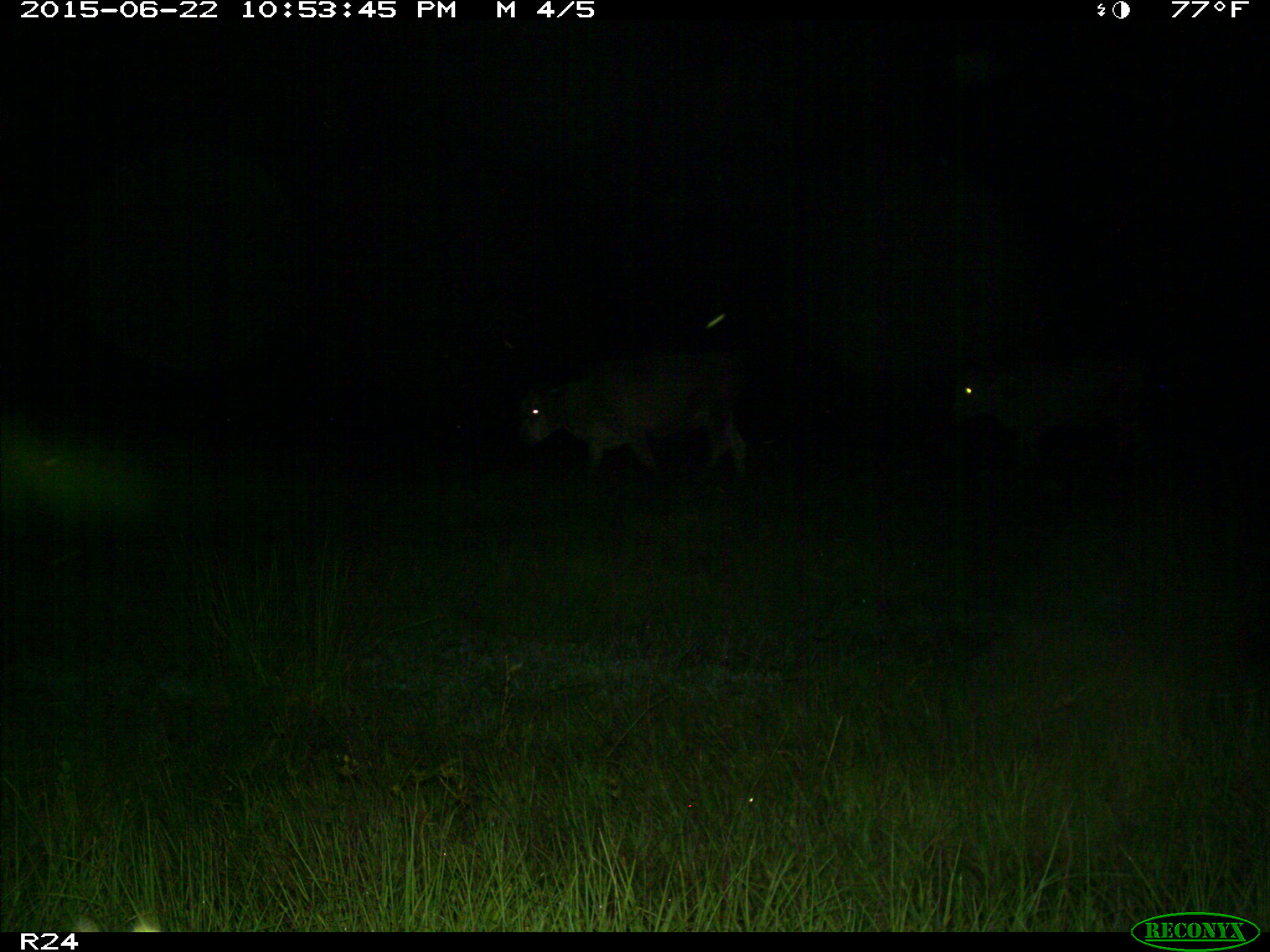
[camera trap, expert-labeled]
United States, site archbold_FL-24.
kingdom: Animalia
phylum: Chordata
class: Mammalia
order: Artiodactyla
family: Bovidae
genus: Bos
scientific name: Bos taurus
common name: domestic cow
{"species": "Bos taurus (domestic cow)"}